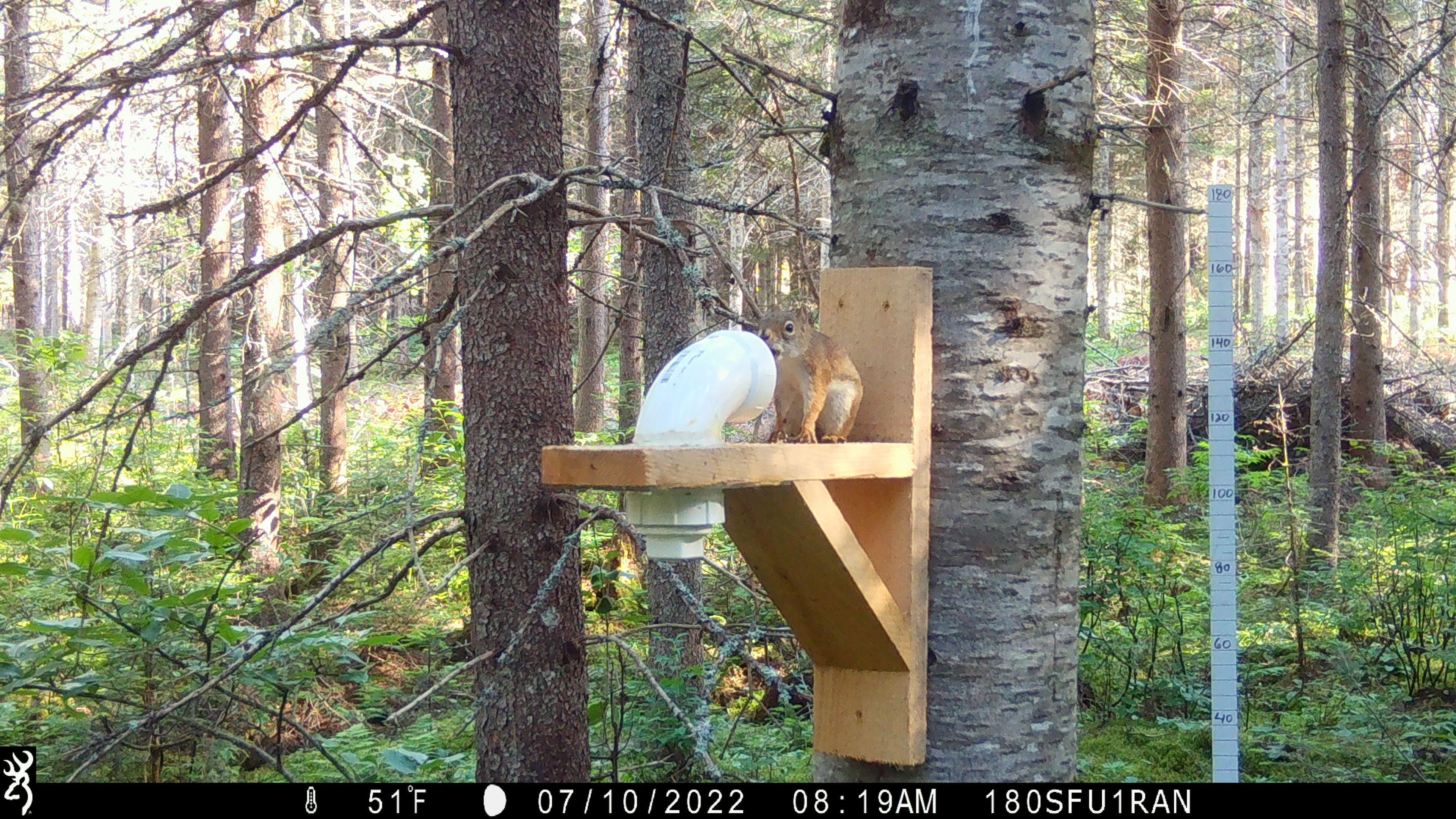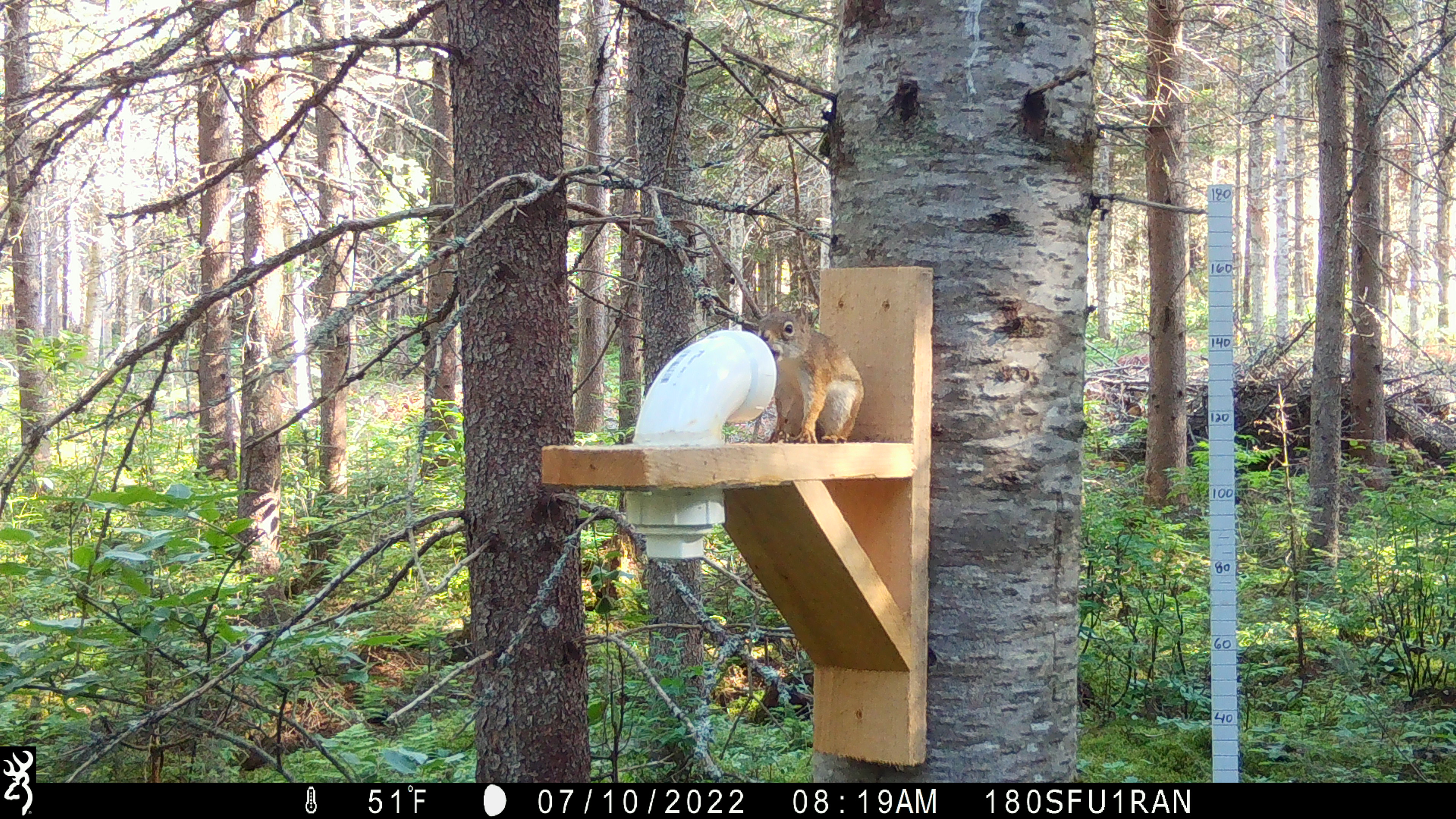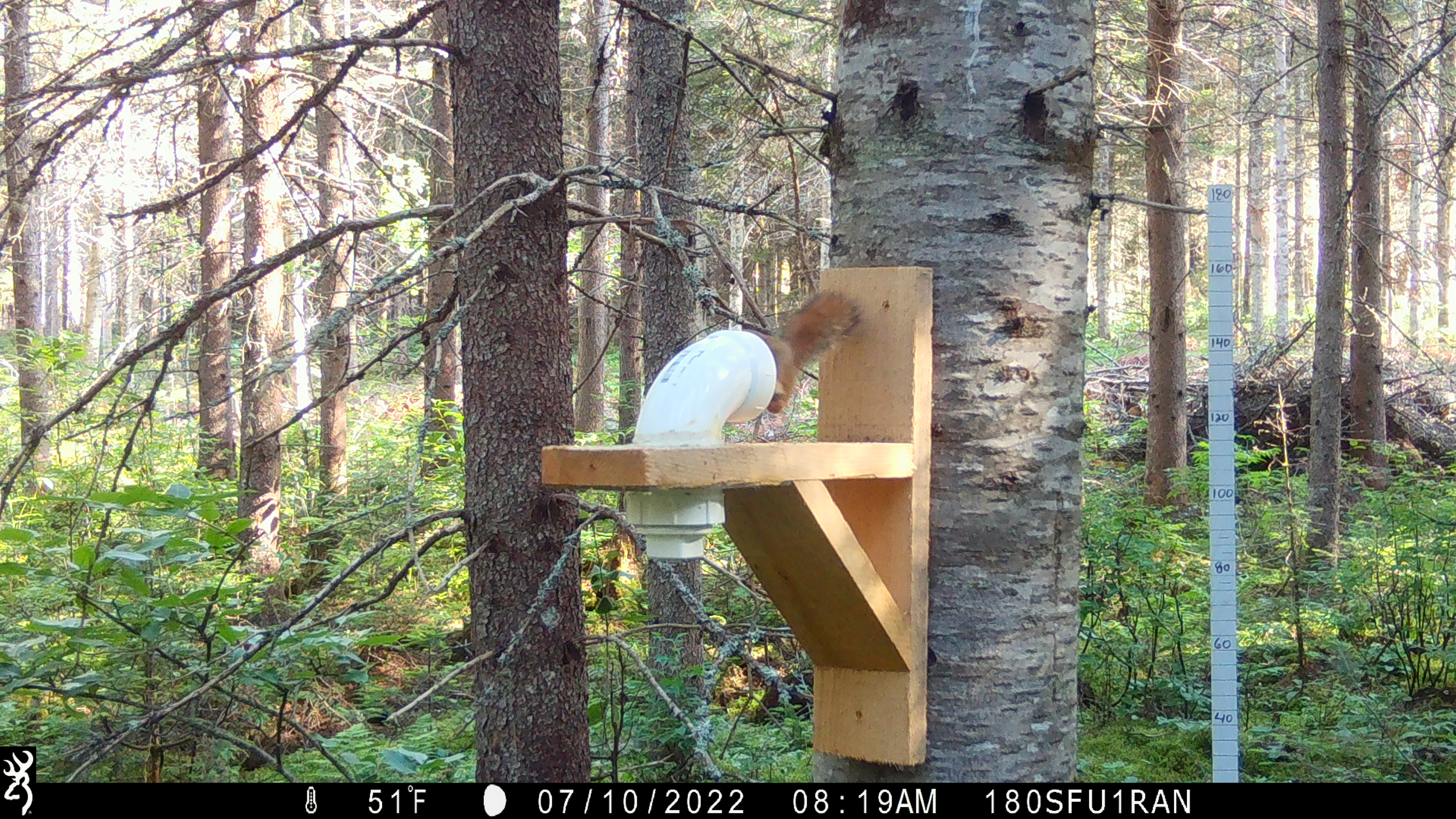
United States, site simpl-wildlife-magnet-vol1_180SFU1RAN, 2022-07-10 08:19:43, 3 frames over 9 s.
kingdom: Animalia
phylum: Chordata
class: Mammalia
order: Rodentia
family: Sciuridae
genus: Tamiasciurus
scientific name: Tamiasciurus hudsonicus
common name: red squirrel